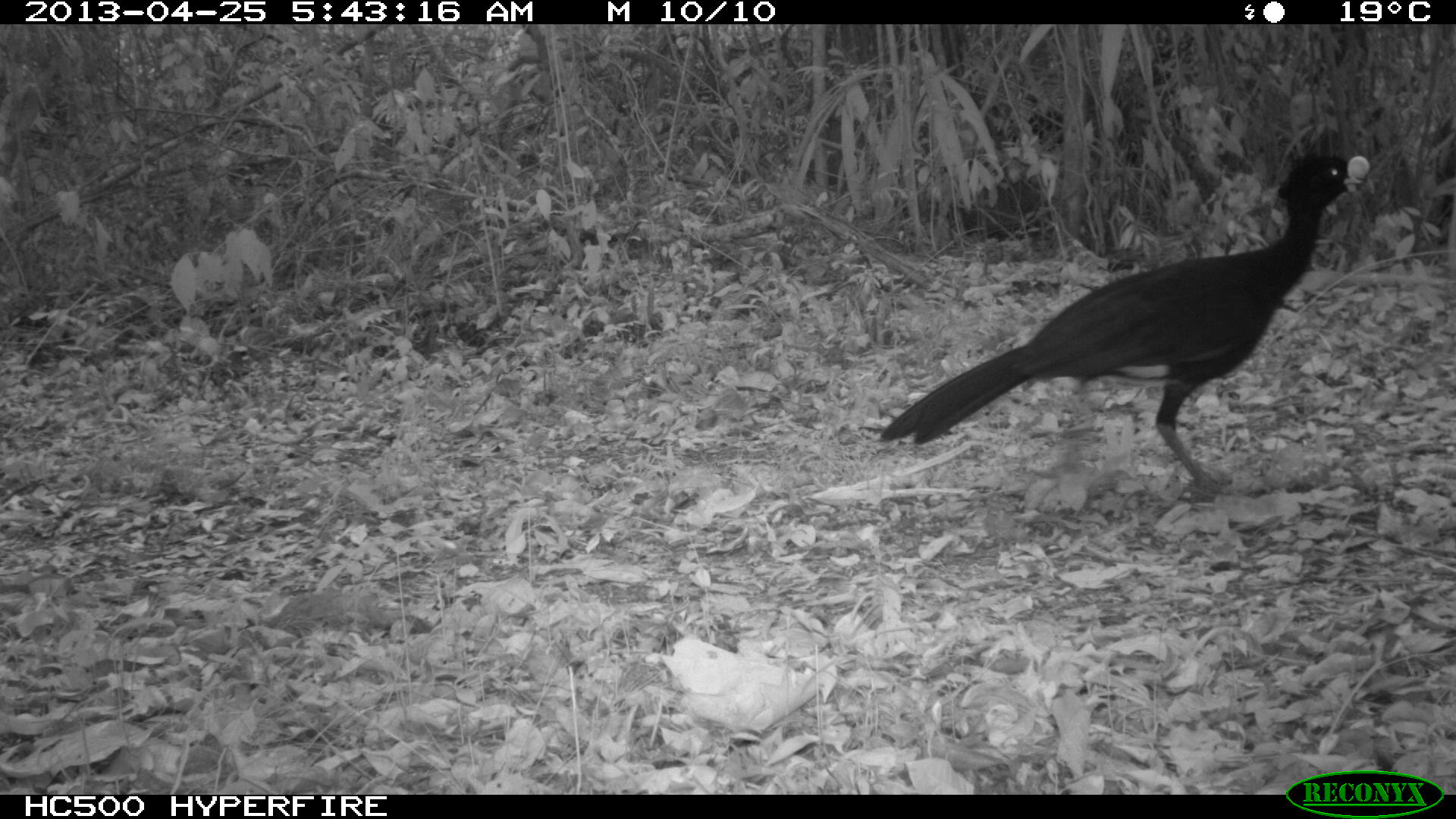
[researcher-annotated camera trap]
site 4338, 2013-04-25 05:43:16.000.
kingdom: Animalia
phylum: Chordata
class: Aves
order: Galliformes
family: Cracidae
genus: Crax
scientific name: Crax rubra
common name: great curassow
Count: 1.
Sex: male.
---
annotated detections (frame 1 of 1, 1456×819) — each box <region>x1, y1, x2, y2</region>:
crax rubra: <region>881, 153, 1372, 496</region>